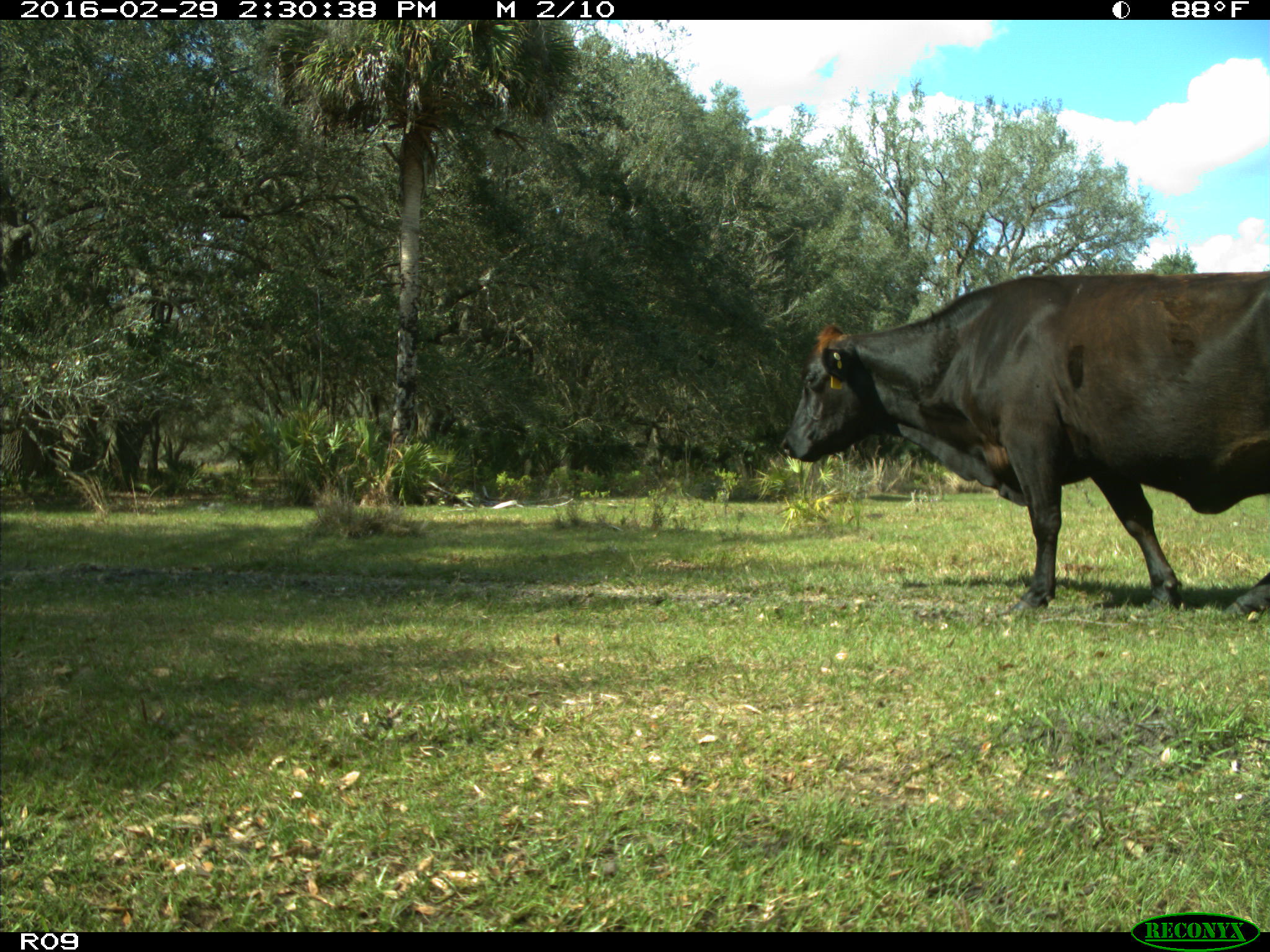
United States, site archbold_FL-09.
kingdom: Animalia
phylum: Chordata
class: Mammalia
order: Artiodactyla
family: Bovidae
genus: Bos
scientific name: Bos taurus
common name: domestic cow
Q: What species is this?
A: Bos taurus (domestic cow).